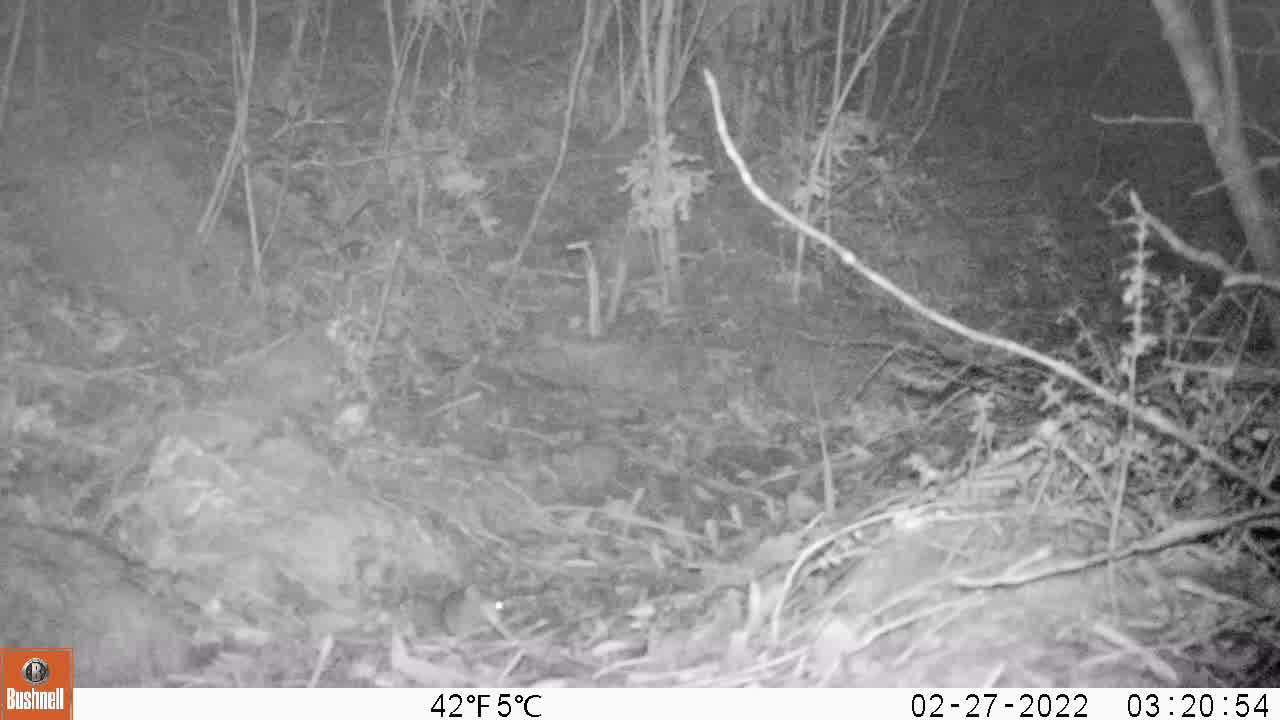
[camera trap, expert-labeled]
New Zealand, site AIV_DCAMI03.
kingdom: Animalia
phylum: Chordata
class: Mammalia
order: Rodentia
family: Muridae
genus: Mus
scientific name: Mus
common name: mouse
Mouse (Mus).